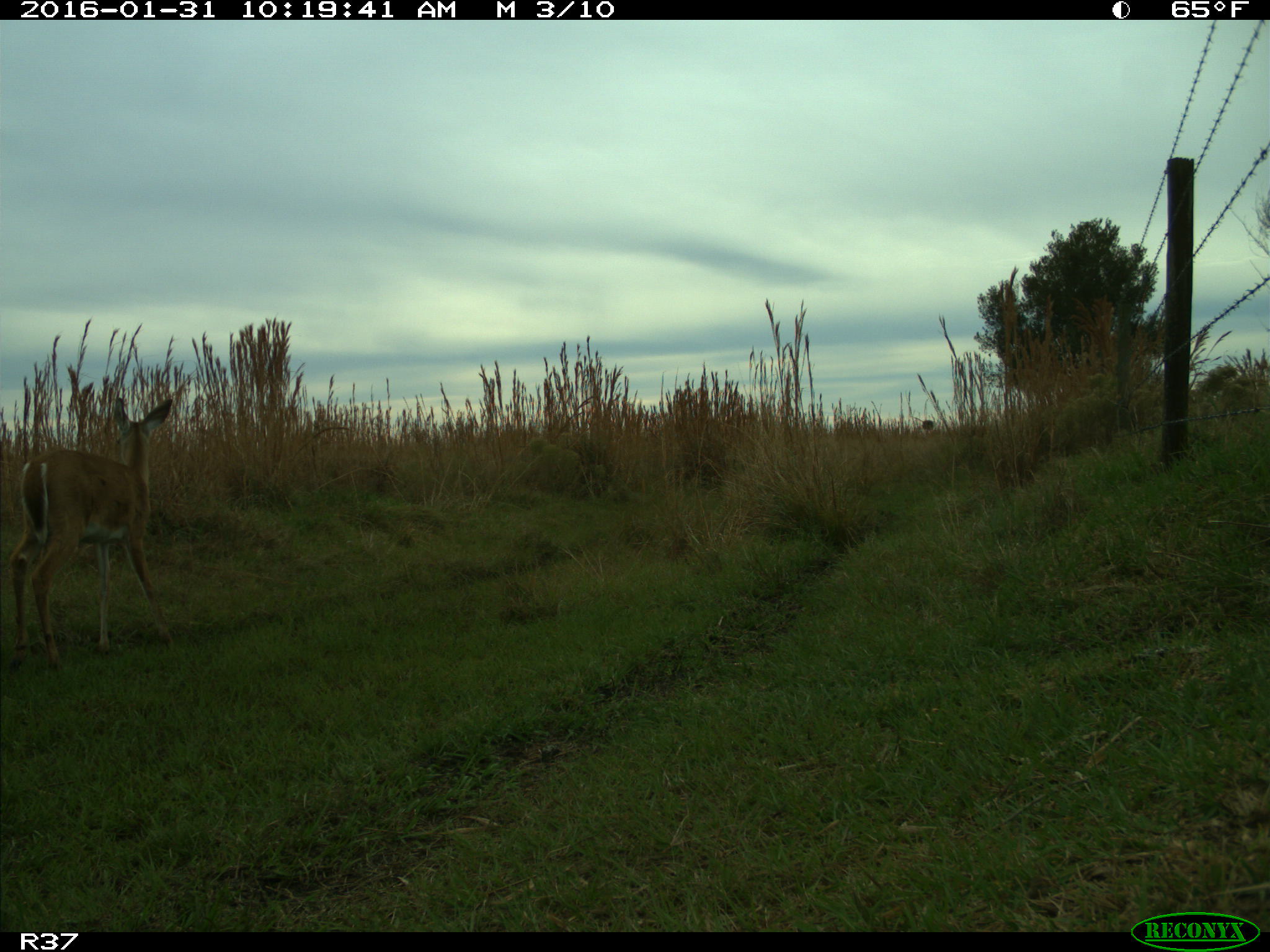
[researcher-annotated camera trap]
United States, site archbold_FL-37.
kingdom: Animalia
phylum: Chordata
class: Mammalia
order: Artiodactyla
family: Cervidae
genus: Odocoileus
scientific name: Odocoileus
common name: deer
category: unidentified deer